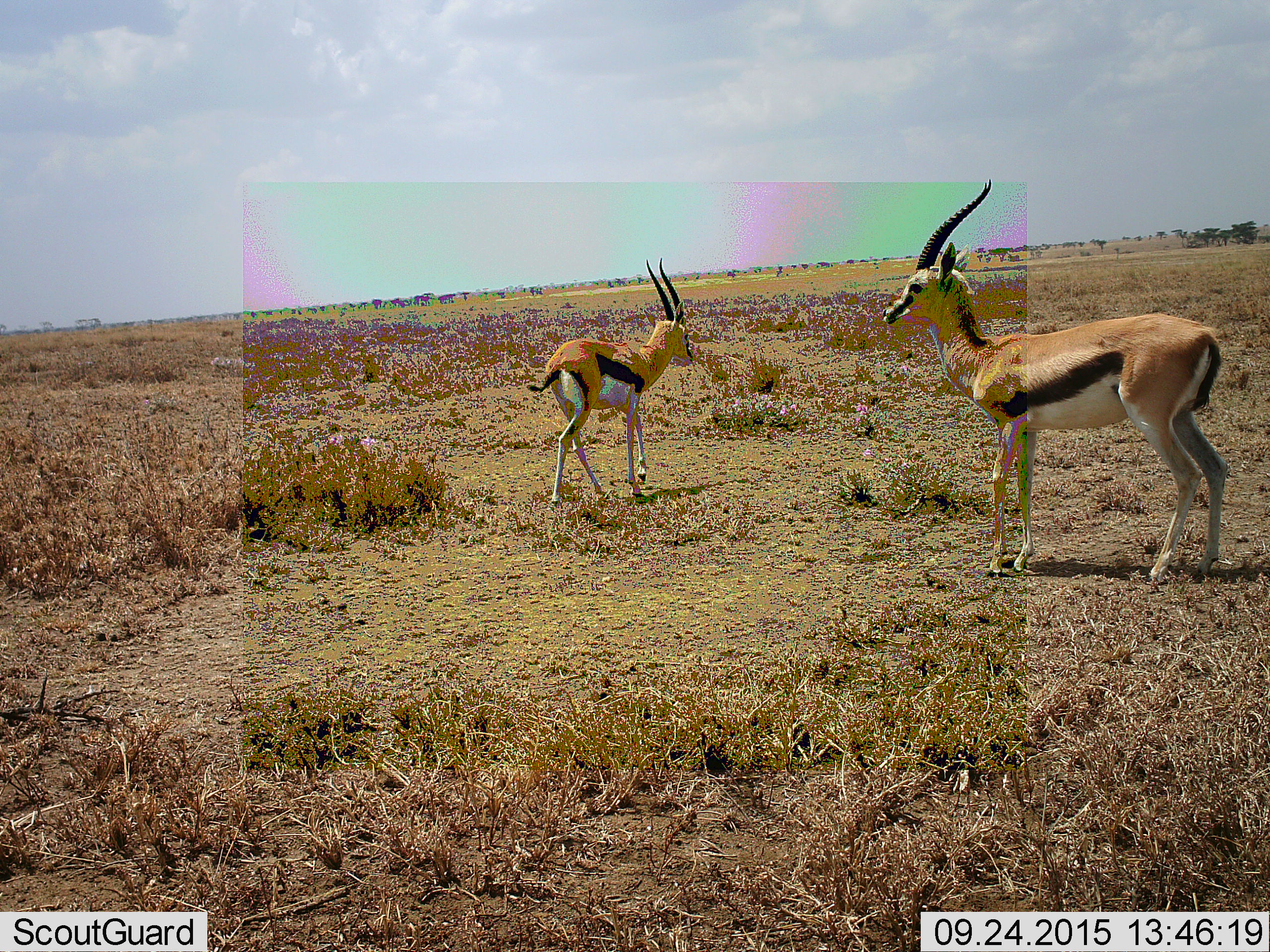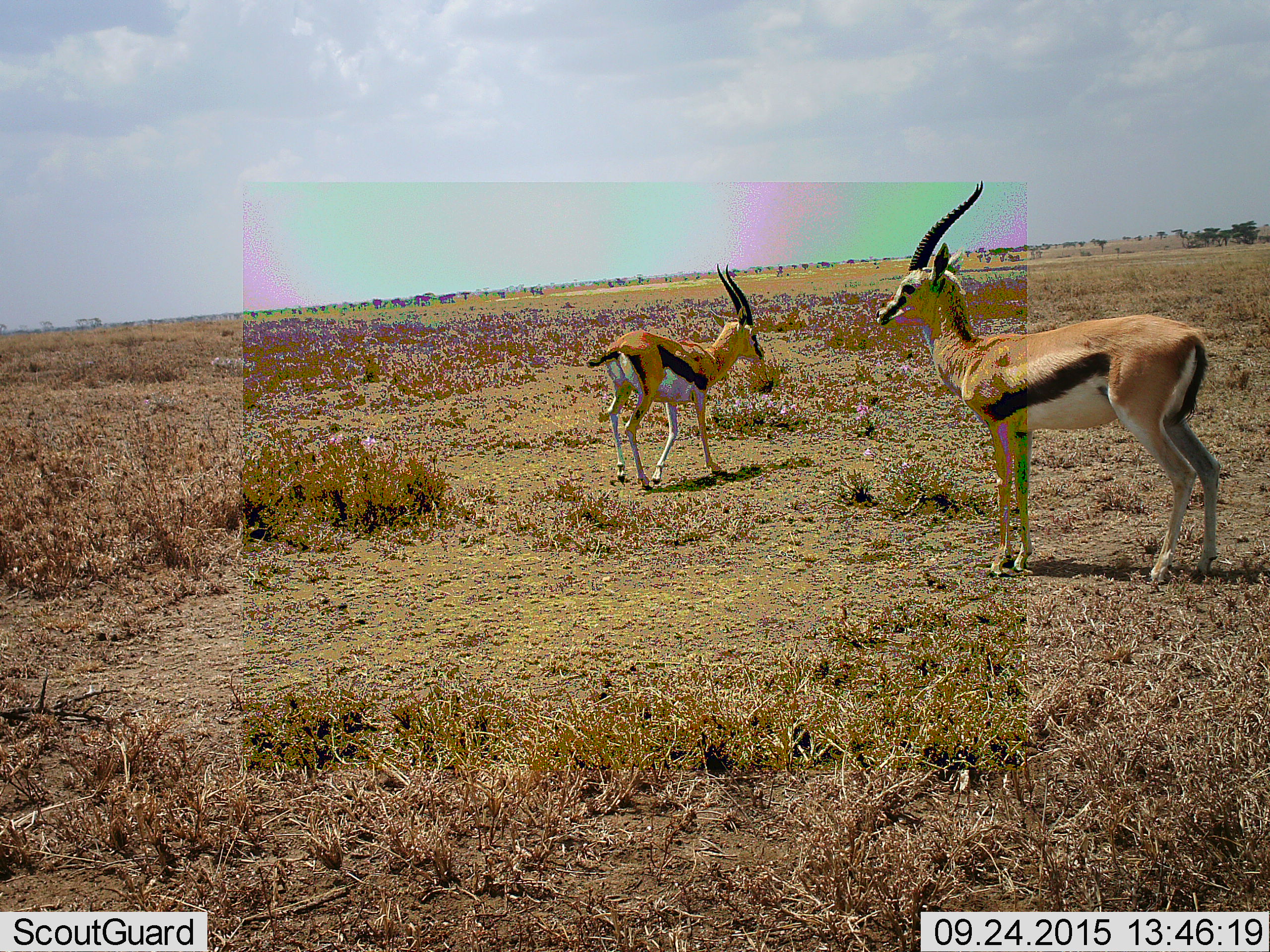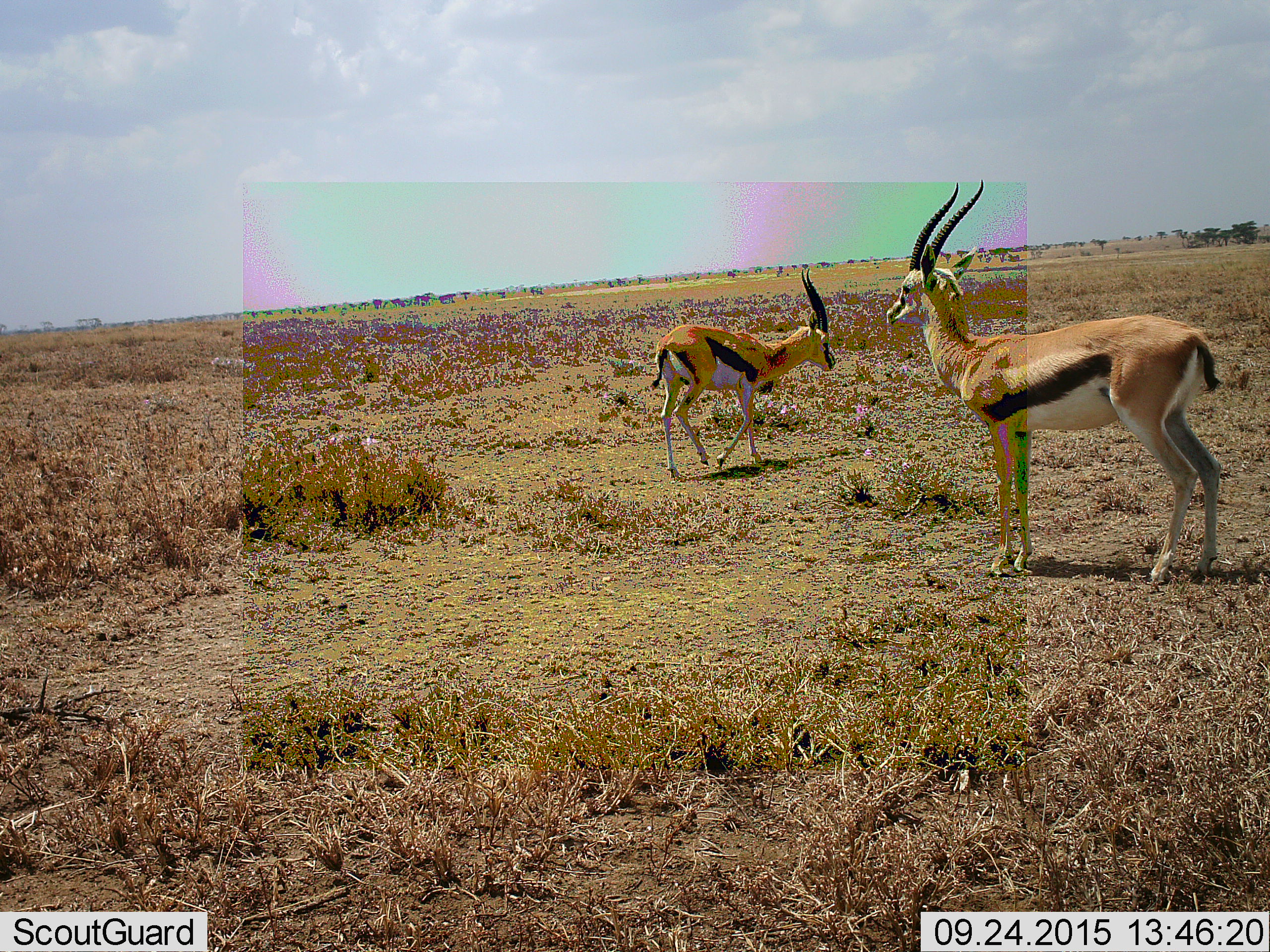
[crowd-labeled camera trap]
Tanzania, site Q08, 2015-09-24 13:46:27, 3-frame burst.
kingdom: Animalia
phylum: Chordata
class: Mammalia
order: Artiodactyla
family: Bovidae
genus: Eudorcas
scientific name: Eudorcas thomsonii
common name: thomson's gazelle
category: gazellethomsons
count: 2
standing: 100%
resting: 0%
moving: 100%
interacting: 0%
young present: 17%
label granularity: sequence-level